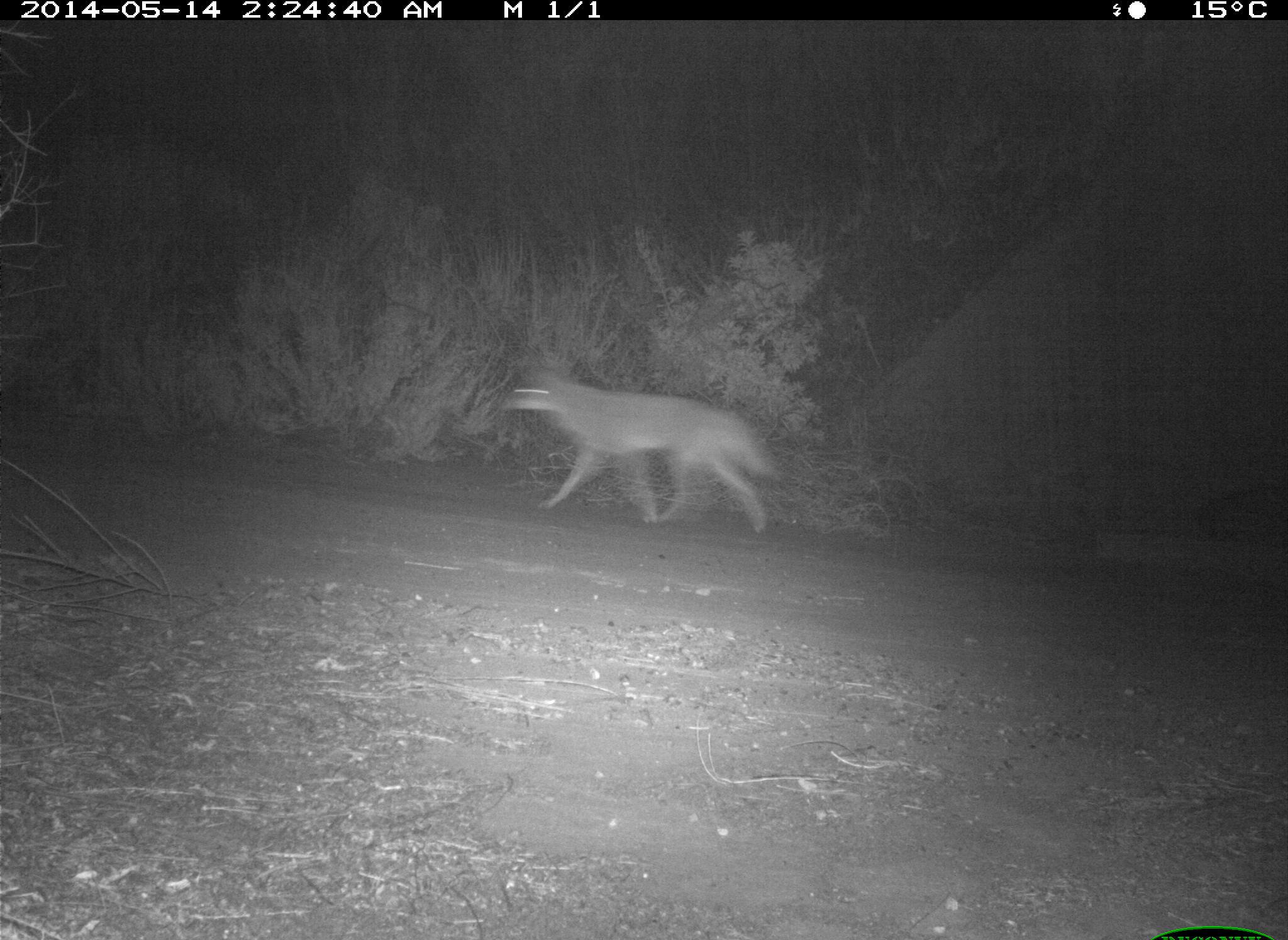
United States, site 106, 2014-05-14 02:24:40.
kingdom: Animalia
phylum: Chordata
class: Mammalia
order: Carnivora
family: Canidae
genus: Canis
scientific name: Canis latrans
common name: coyote